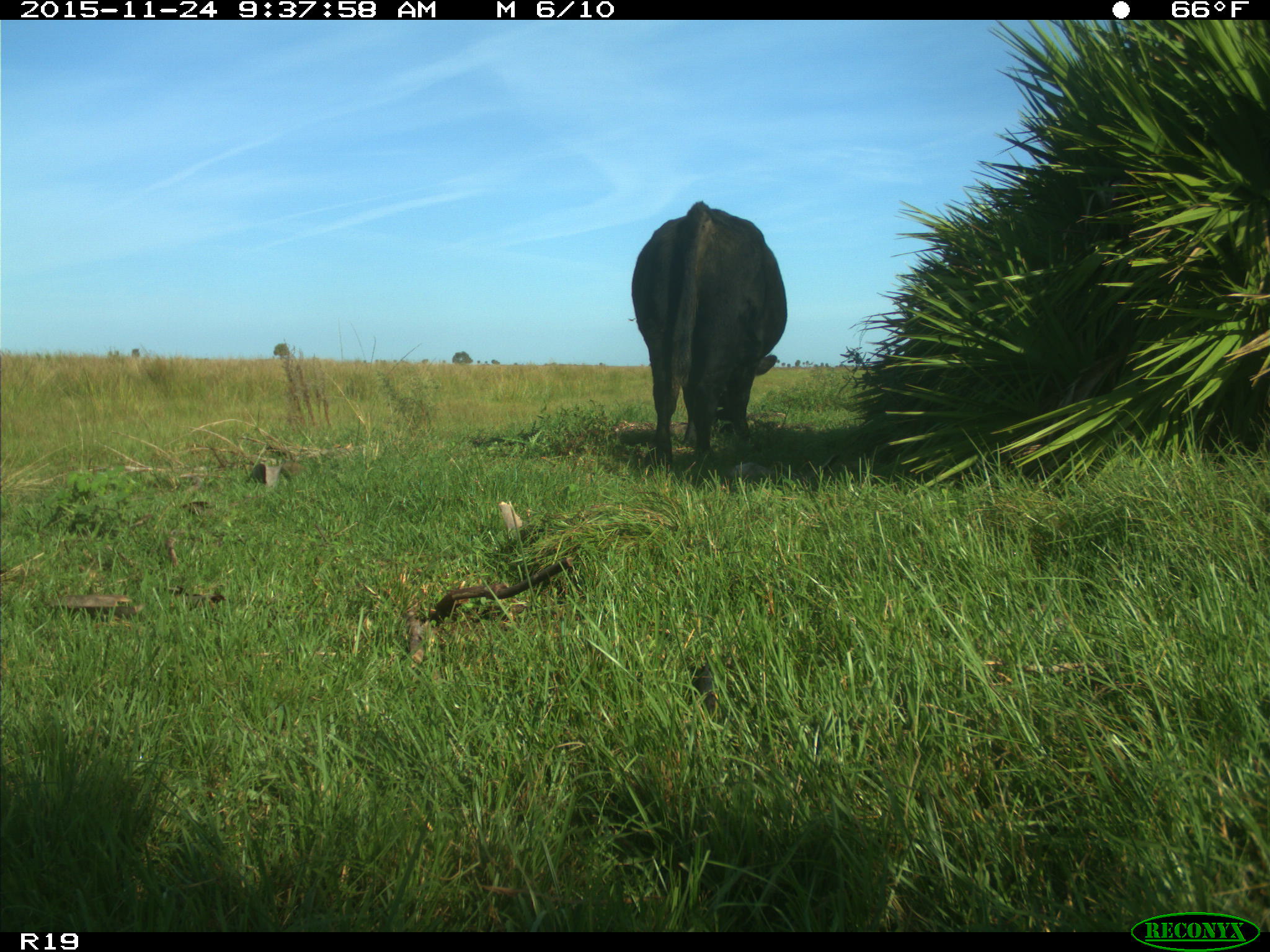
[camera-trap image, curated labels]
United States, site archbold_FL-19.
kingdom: Animalia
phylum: Chordata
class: Mammalia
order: Artiodactyla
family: Bovidae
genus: Bos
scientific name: Bos taurus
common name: domestic cow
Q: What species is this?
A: Bos taurus (domestic cow).